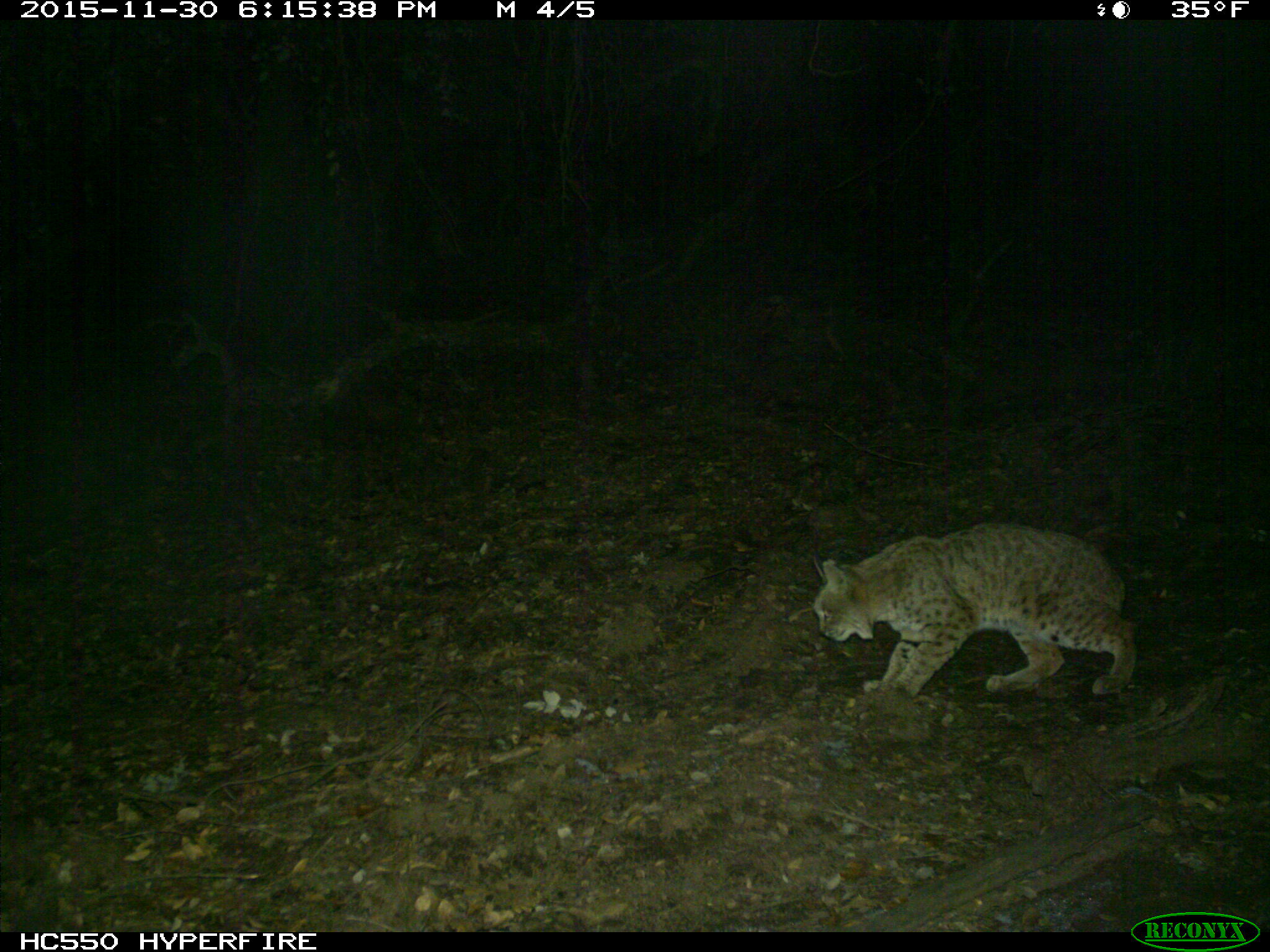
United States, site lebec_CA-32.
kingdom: Animalia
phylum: Chordata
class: Mammalia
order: Carnivora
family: Felidae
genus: Lynx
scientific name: Lynx rufus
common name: bobcat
Lynx rufus (bobcat).